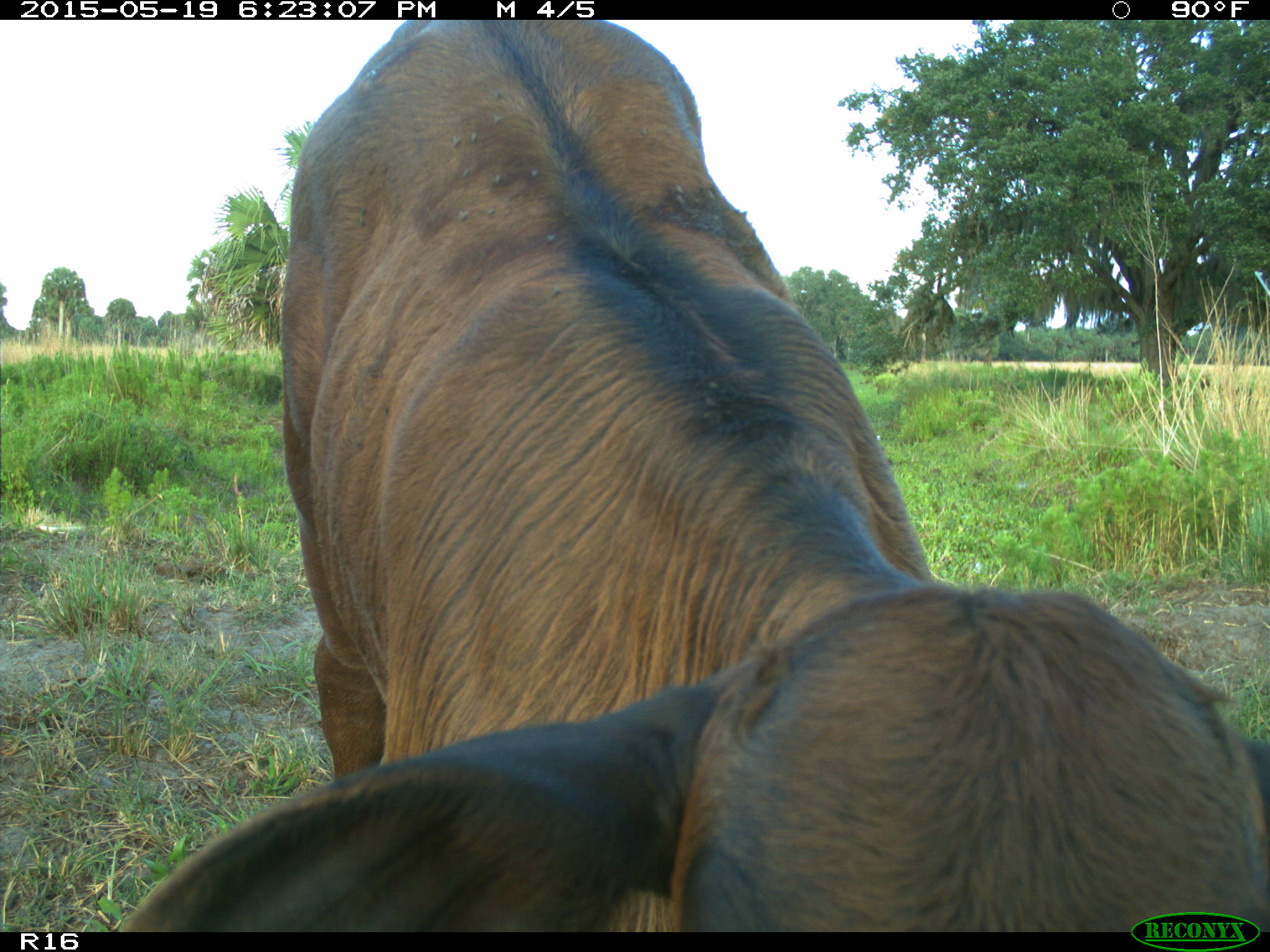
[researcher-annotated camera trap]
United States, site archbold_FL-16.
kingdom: Animalia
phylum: Chordata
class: Mammalia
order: Artiodactyla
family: Bovidae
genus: Bos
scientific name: Bos taurus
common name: domestic cow